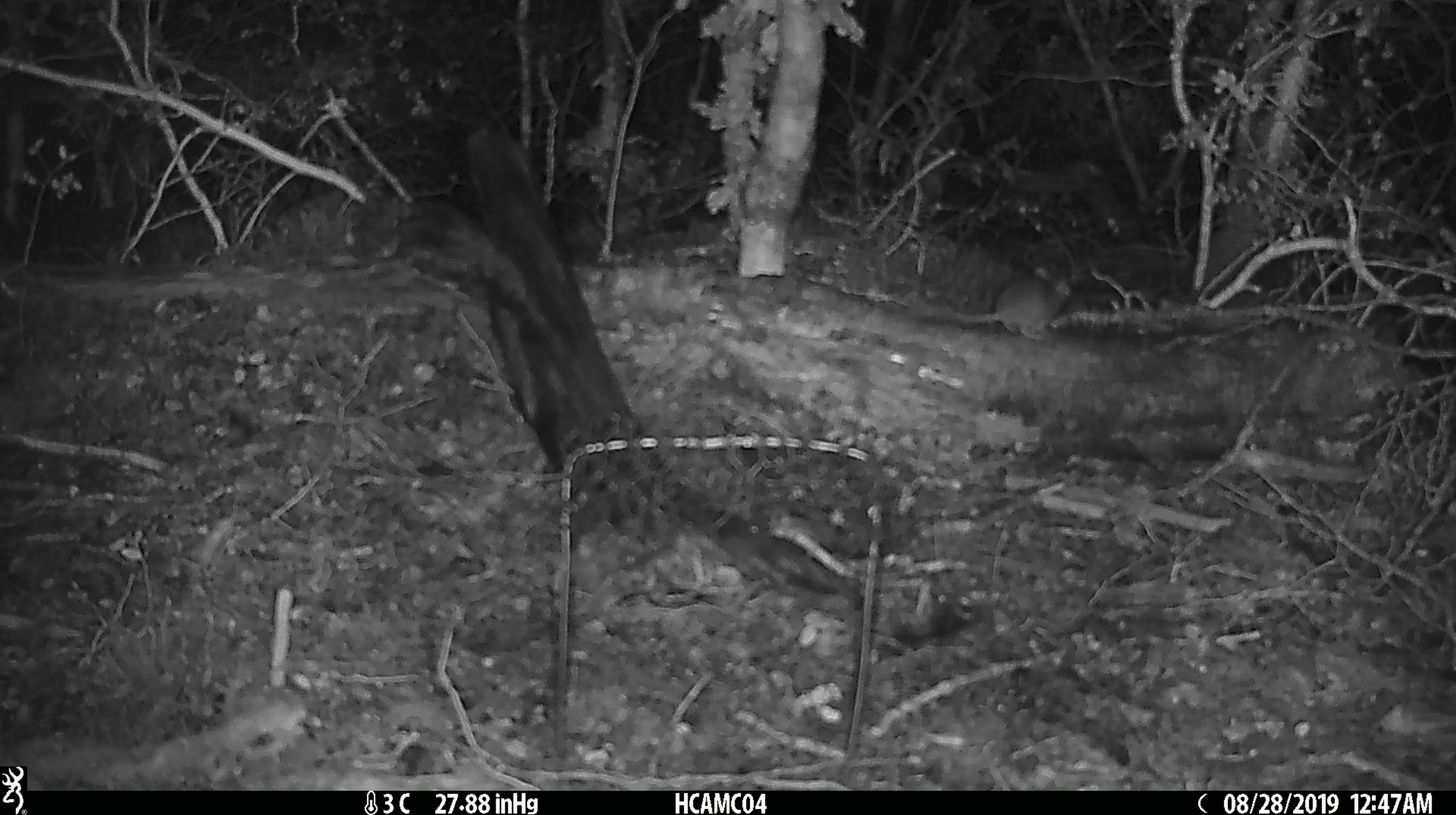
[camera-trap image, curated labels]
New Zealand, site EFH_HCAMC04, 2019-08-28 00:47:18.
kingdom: Animalia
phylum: Chordata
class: Mammalia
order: Rodentia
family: Muridae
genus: Mus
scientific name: Mus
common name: mouse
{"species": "mouse (Mus)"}